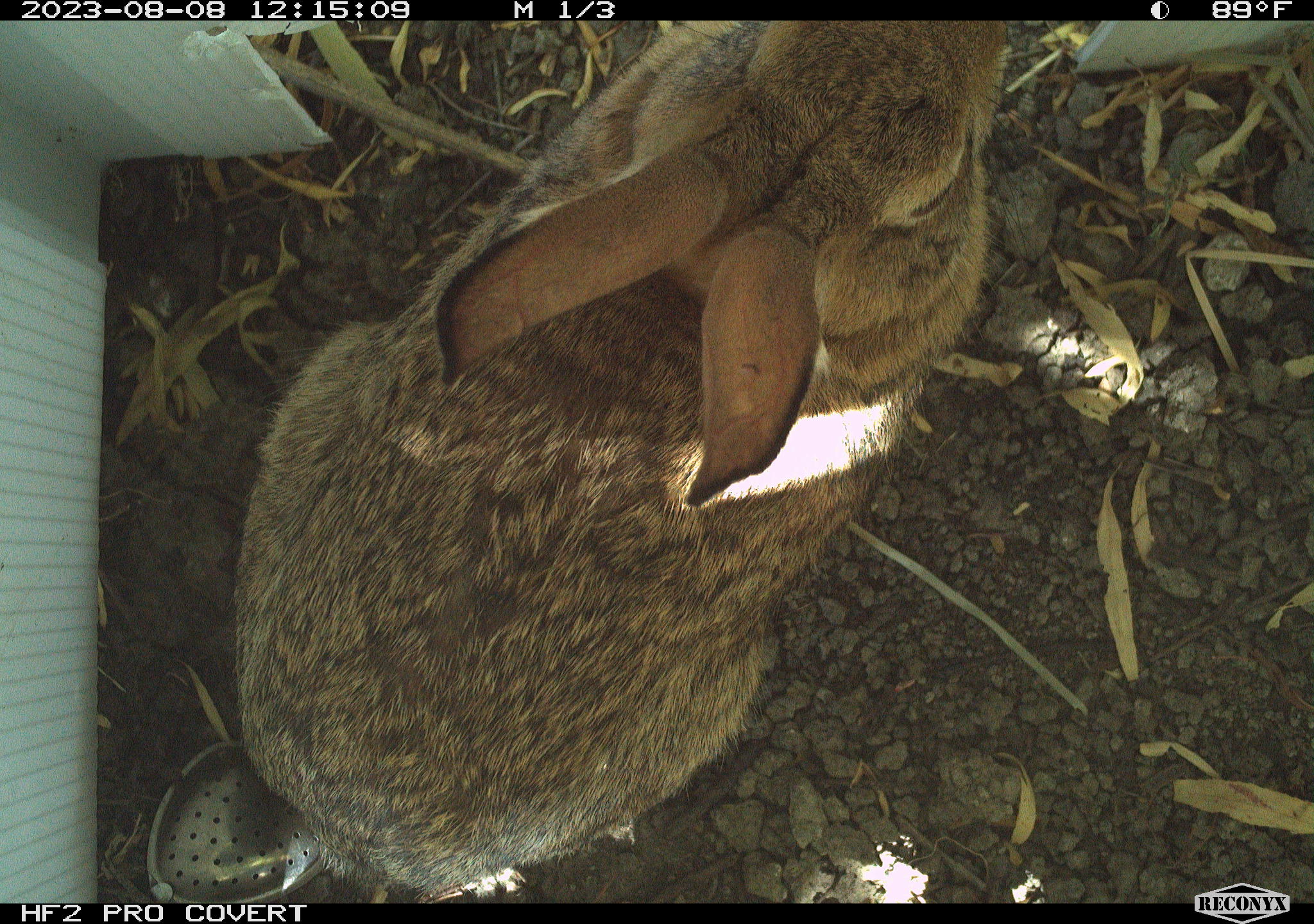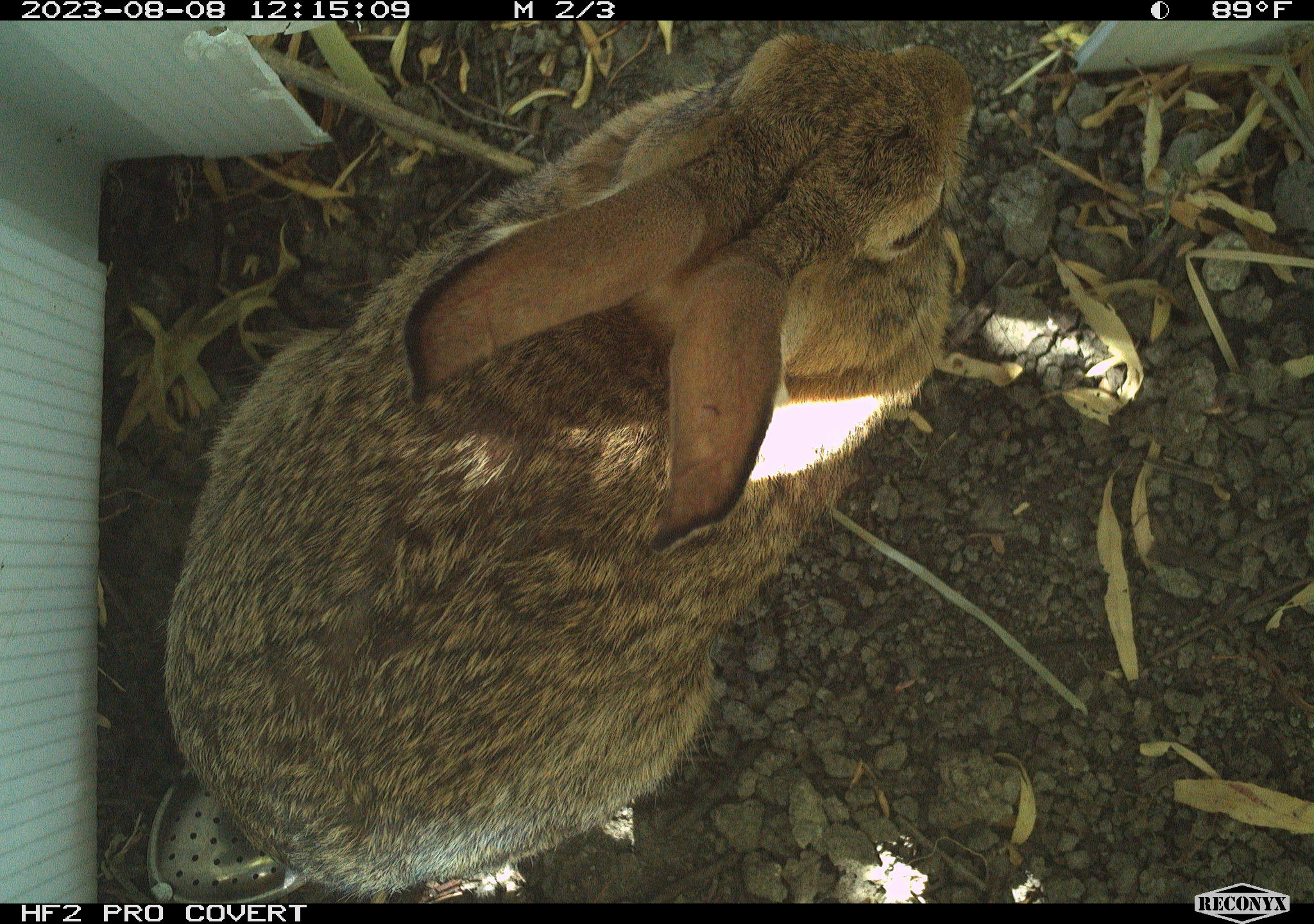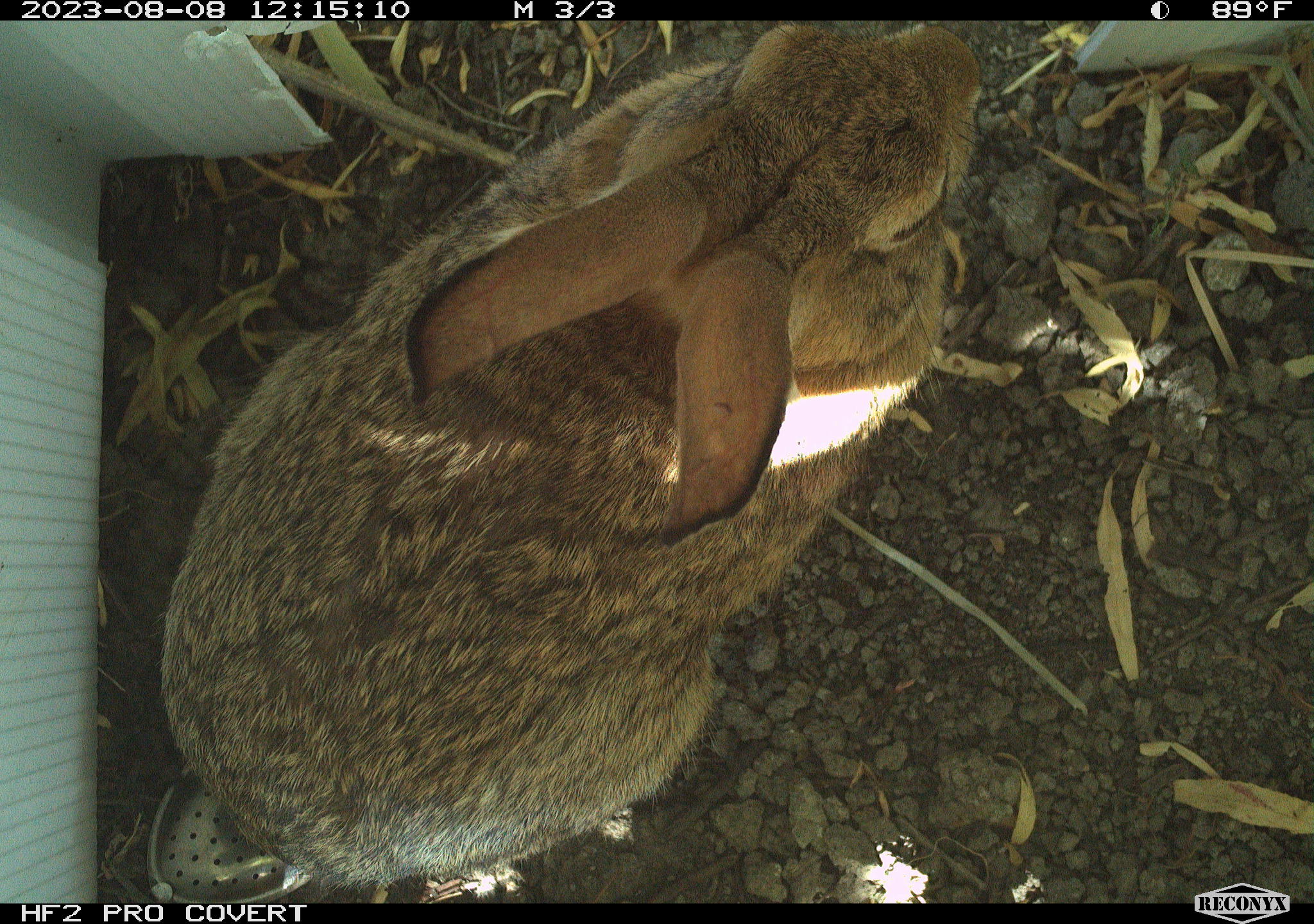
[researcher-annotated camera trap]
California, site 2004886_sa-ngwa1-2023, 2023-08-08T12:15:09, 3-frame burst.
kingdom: Animalia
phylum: Chordata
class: Mammalia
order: Lagomorpha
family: Leporidae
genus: Sylvilagus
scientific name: Sylvilagus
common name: cottontail rabbits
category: sylvilagus species